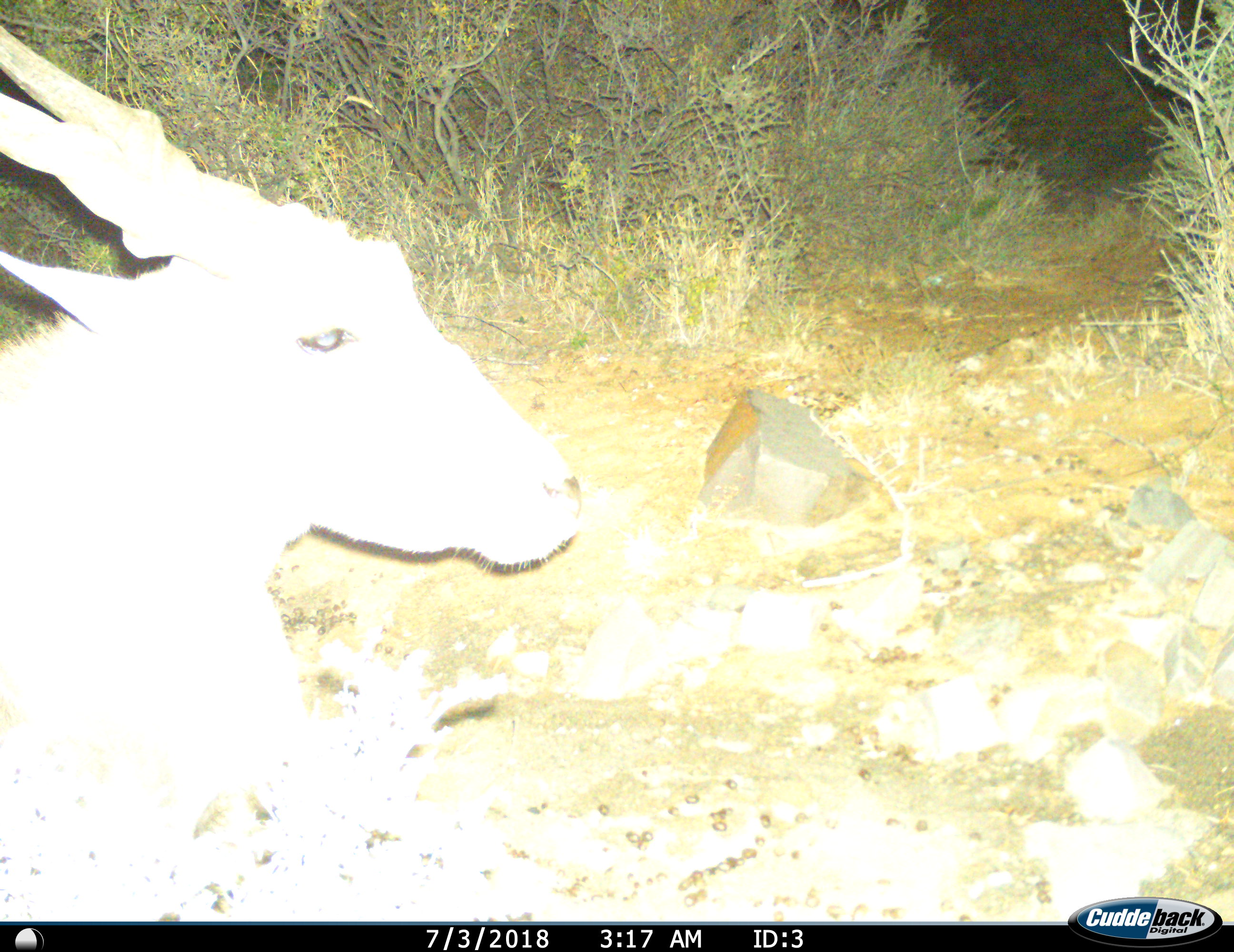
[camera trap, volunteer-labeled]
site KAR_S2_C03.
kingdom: Animalia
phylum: Chordata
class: Mammalia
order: Artiodactyla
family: Bovidae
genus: Tragelaphus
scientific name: Tragelaphus oryx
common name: eland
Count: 1.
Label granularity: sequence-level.